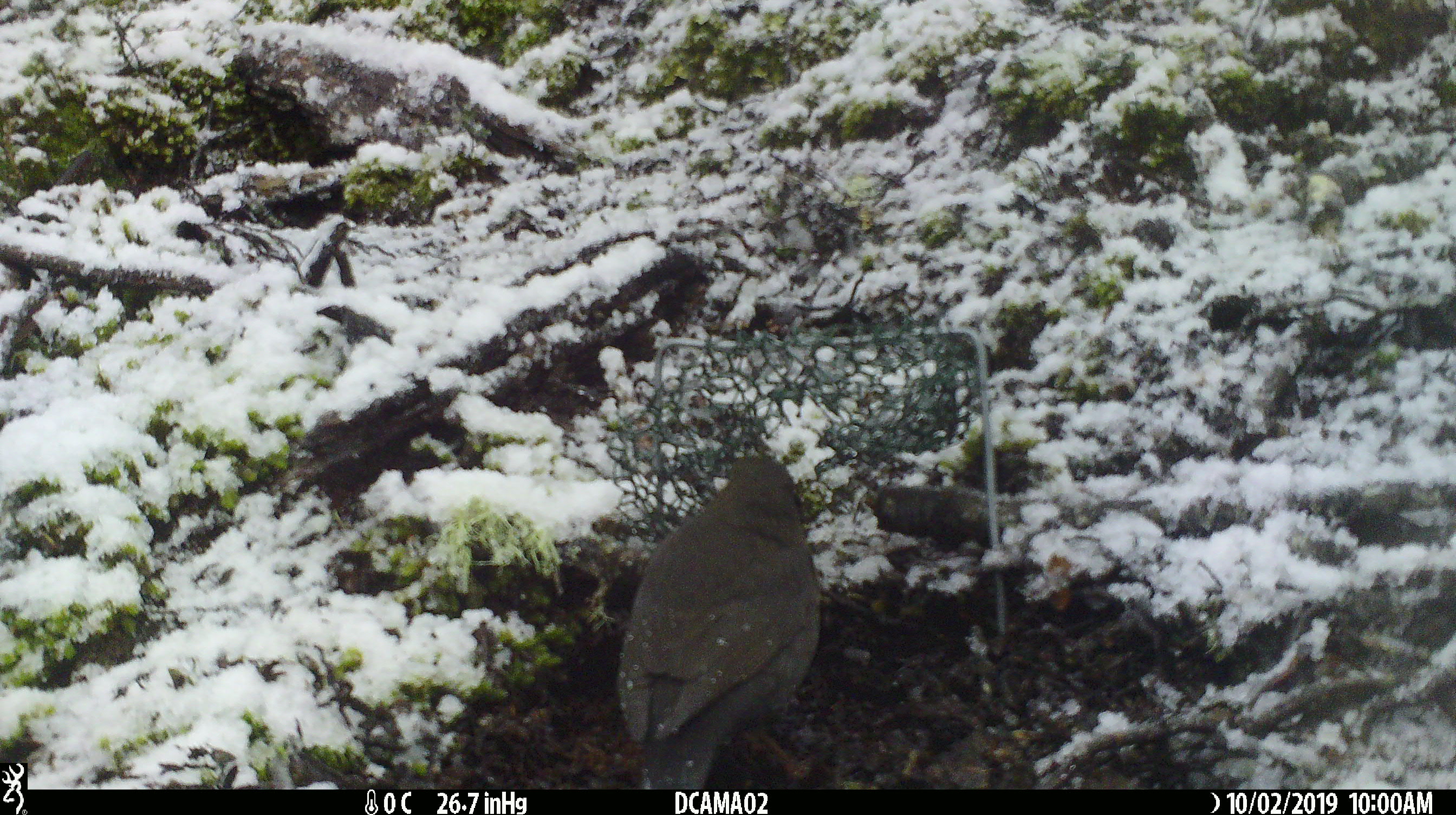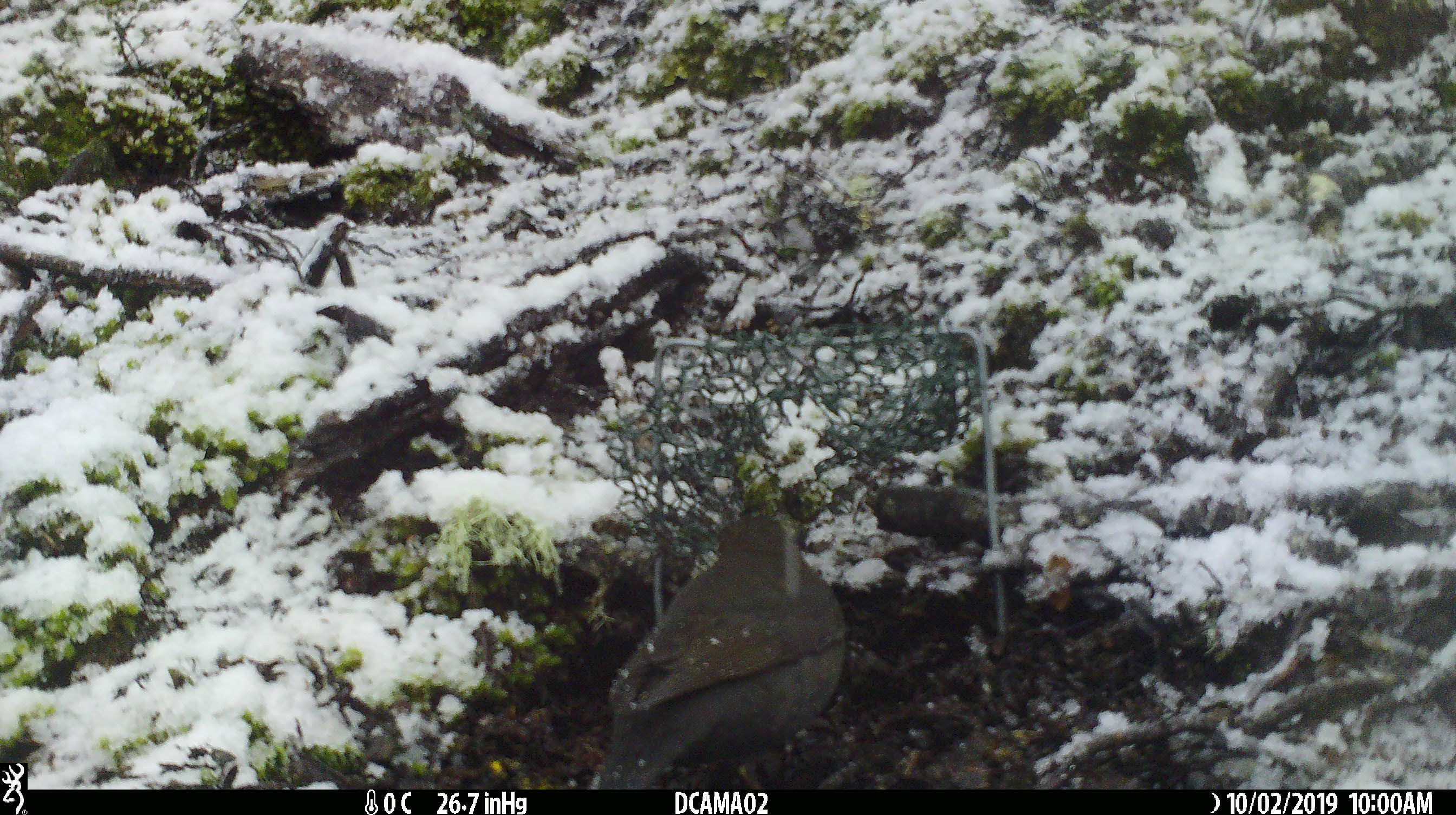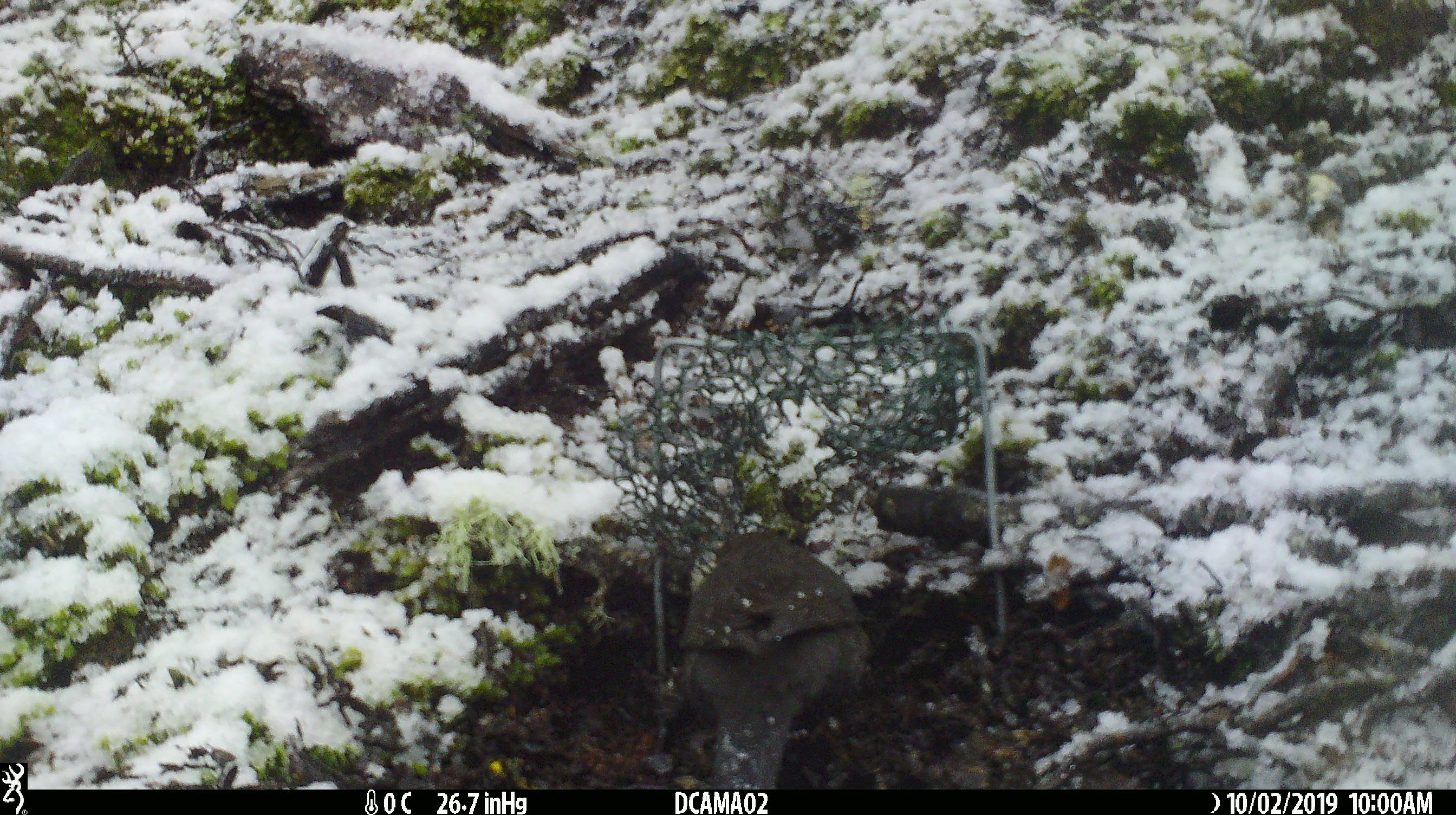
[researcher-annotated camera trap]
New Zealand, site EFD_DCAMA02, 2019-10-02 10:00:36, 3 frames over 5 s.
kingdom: Animalia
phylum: Chordata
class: Aves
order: Passeriformes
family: Turdidae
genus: Turdus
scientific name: Turdus merula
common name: eurasian blackbird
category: blackbird